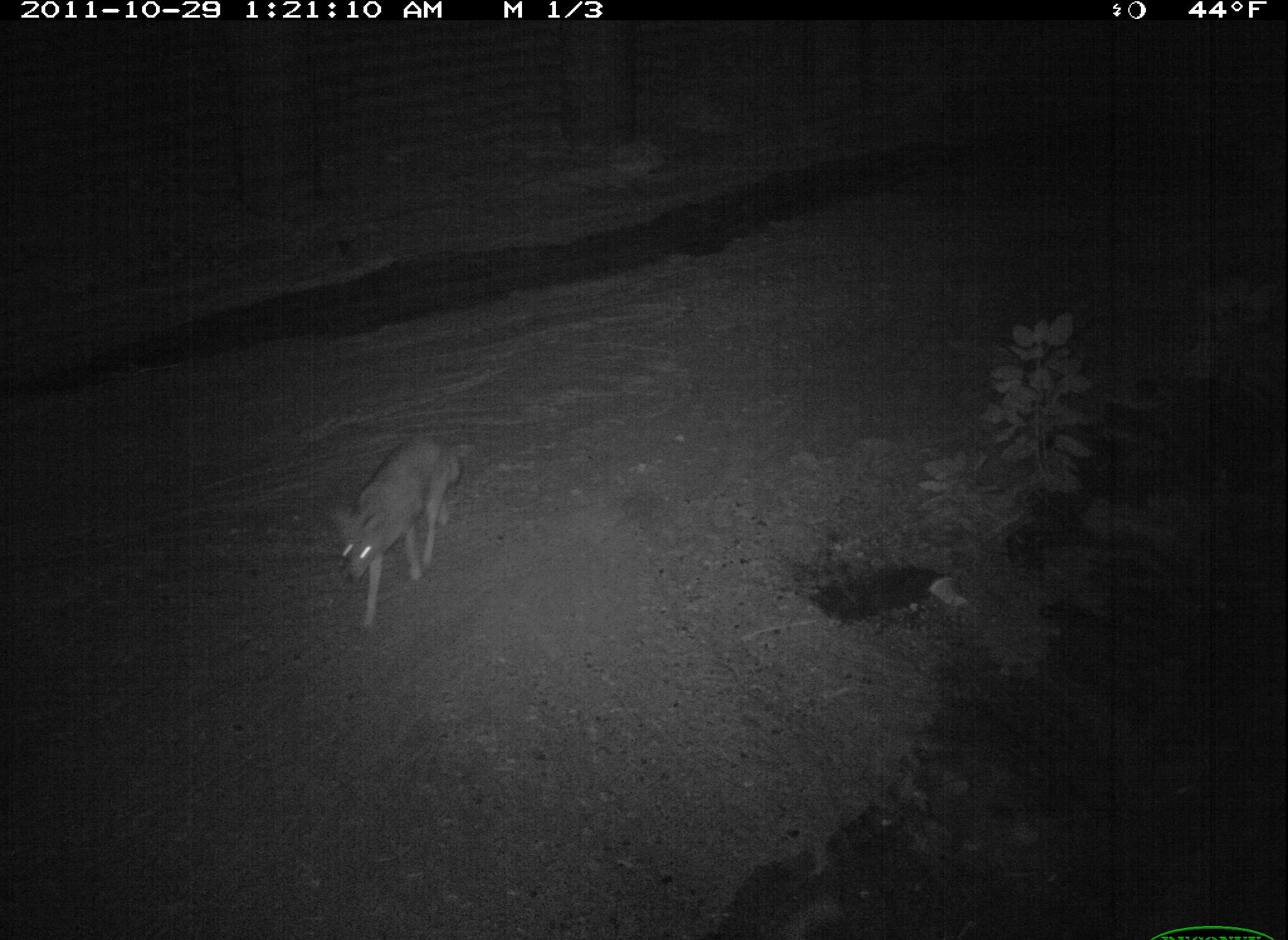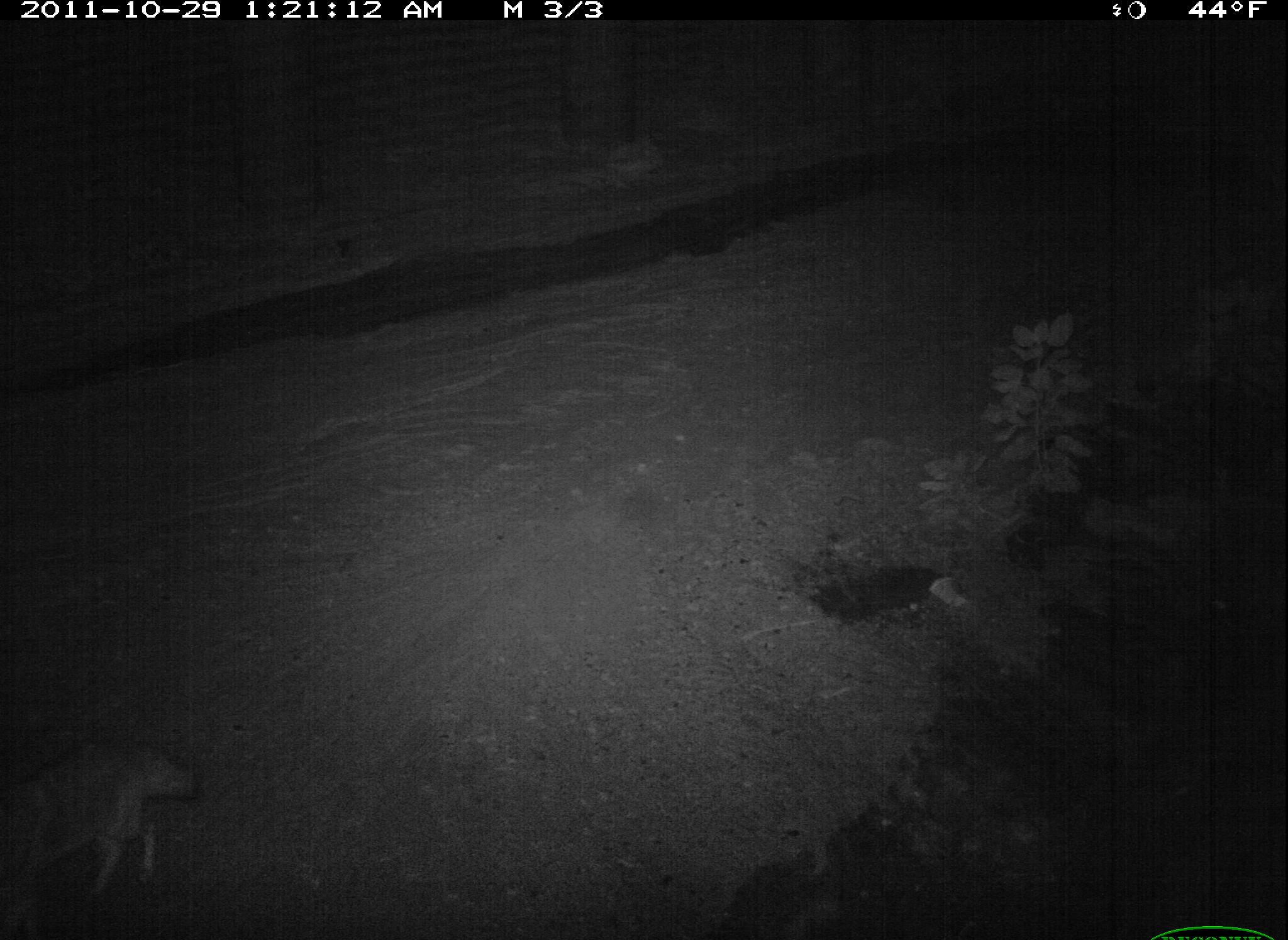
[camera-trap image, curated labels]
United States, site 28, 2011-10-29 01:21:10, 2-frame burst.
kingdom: Animalia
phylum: Chordata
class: Mammalia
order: Carnivora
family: Canidae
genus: Canis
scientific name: Canis latrans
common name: coyote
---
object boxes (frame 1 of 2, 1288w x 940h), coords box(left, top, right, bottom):
coyote: box(324, 422, 477, 646)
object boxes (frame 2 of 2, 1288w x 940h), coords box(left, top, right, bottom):
coyote: box(0, 725, 208, 937)